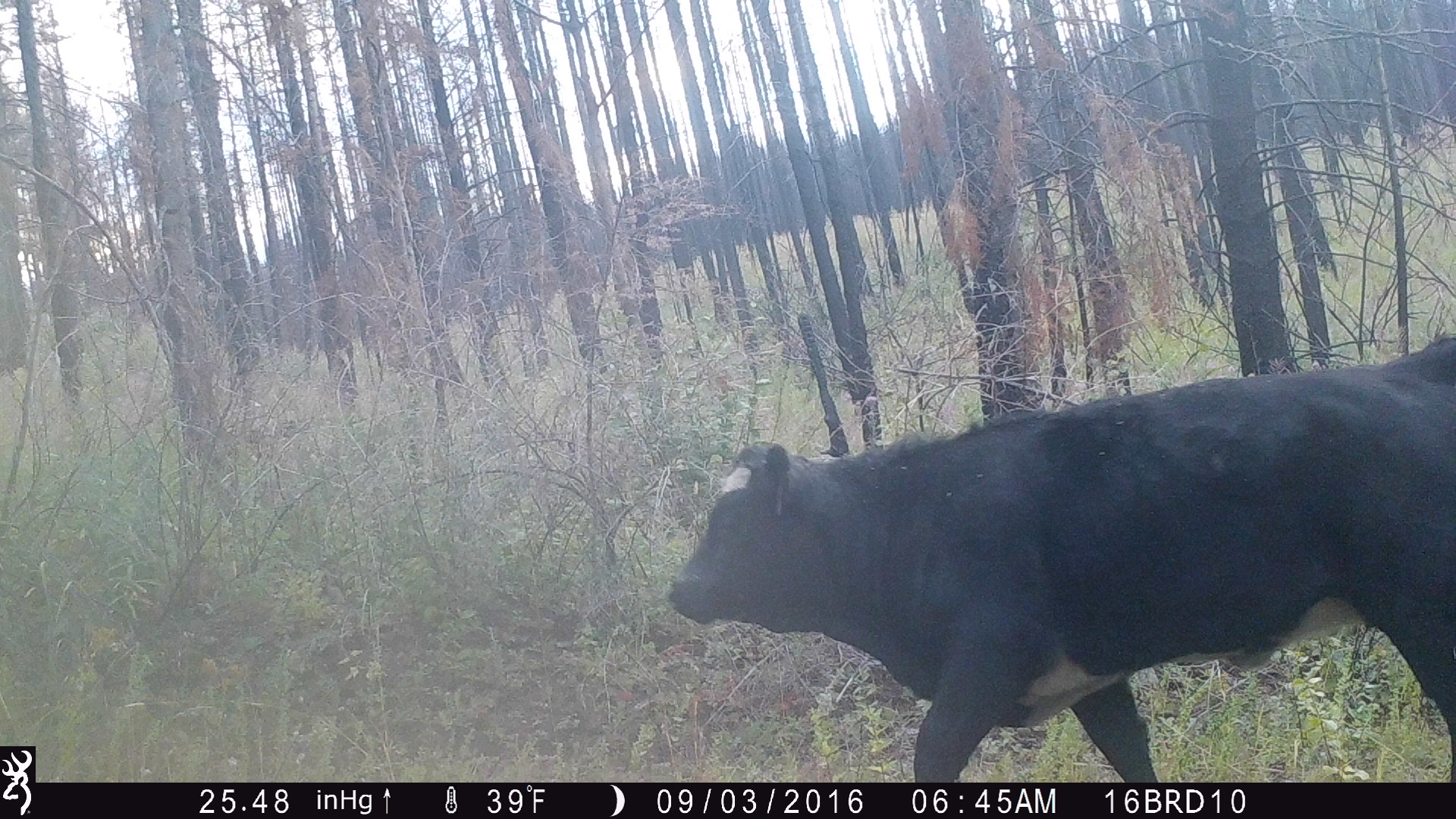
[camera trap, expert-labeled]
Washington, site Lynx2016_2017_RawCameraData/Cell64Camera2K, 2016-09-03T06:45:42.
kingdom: Animalia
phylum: Chordata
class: Mammalia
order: Artiodactyla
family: Bovidae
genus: Bos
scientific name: Bos taurus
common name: domestic cattle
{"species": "domestic cattle (Bos taurus)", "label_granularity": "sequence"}